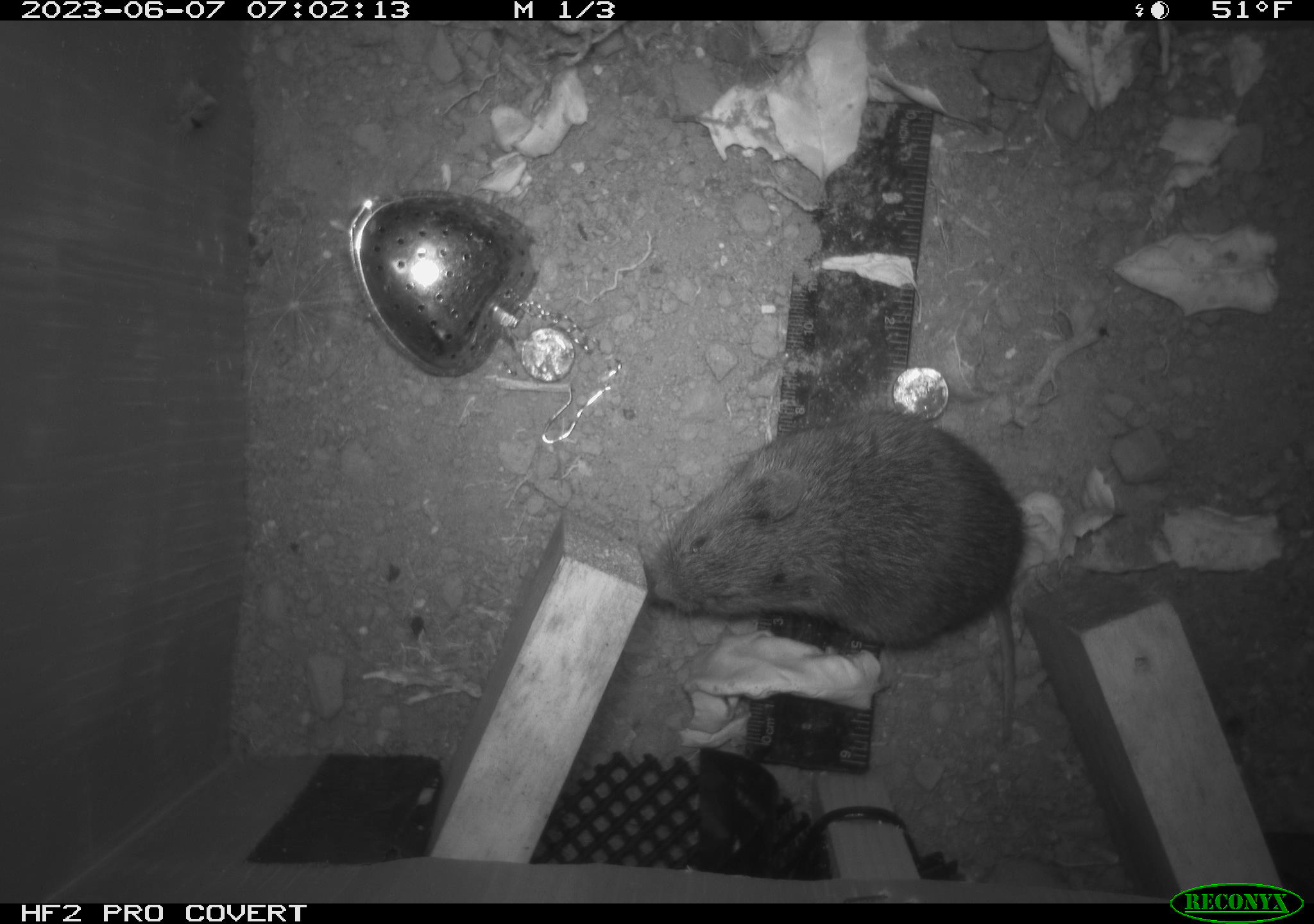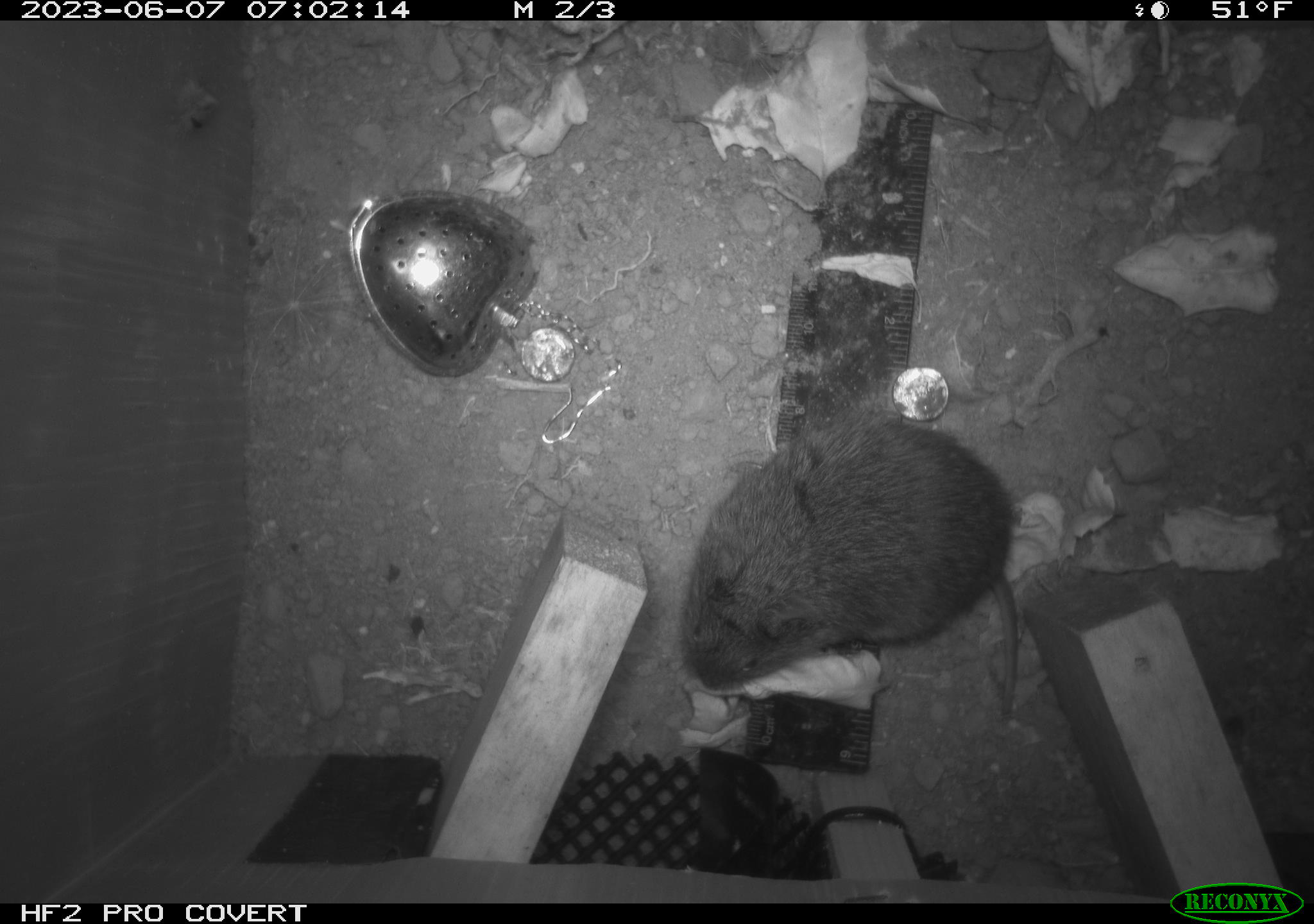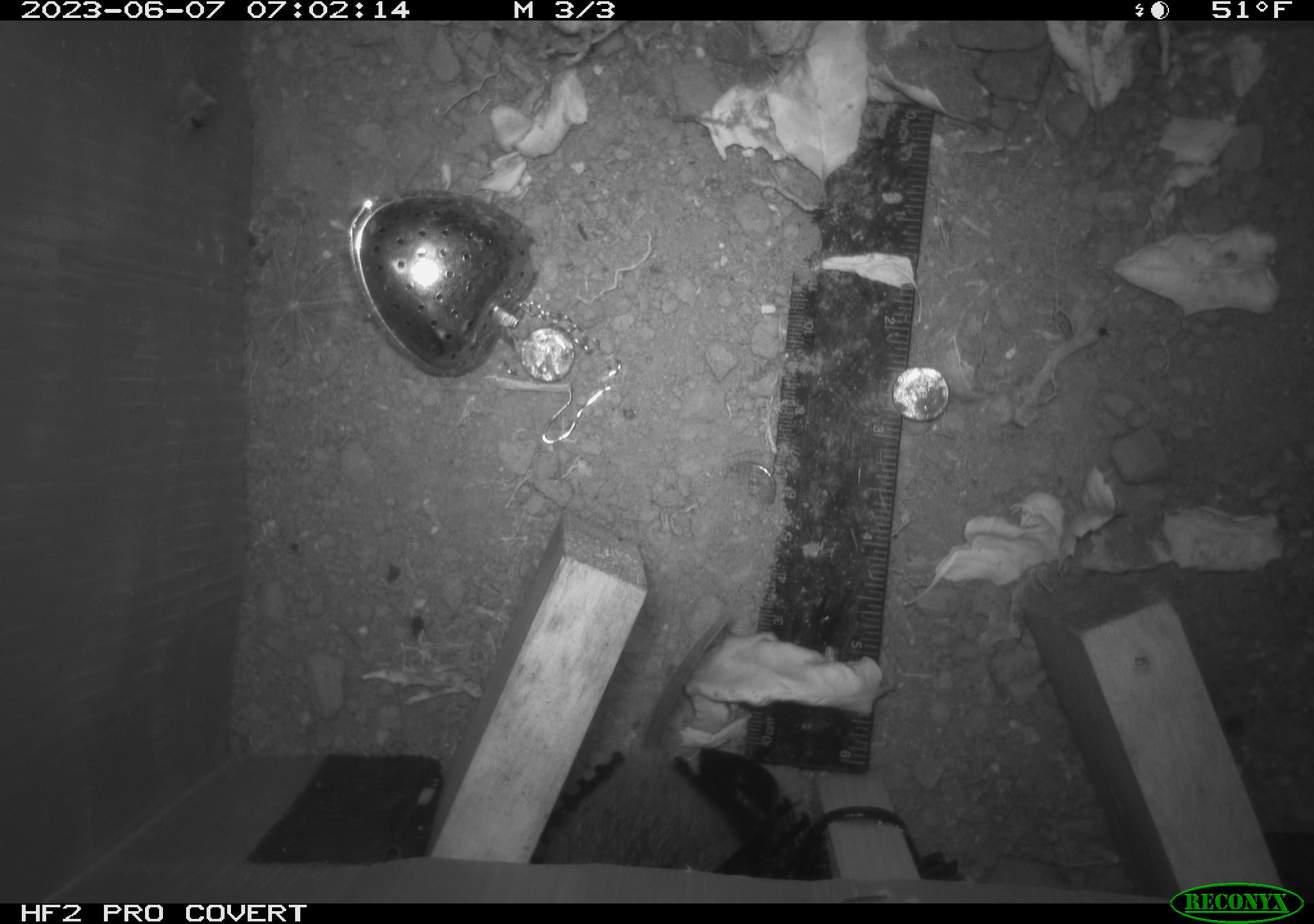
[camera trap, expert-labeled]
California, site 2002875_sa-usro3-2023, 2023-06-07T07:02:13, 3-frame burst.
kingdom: Animalia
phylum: Chordata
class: Mammalia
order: Rodentia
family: Cricetidae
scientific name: Arvicolinae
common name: voles, lemmings, and muskrats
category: arvicolinae subfamily